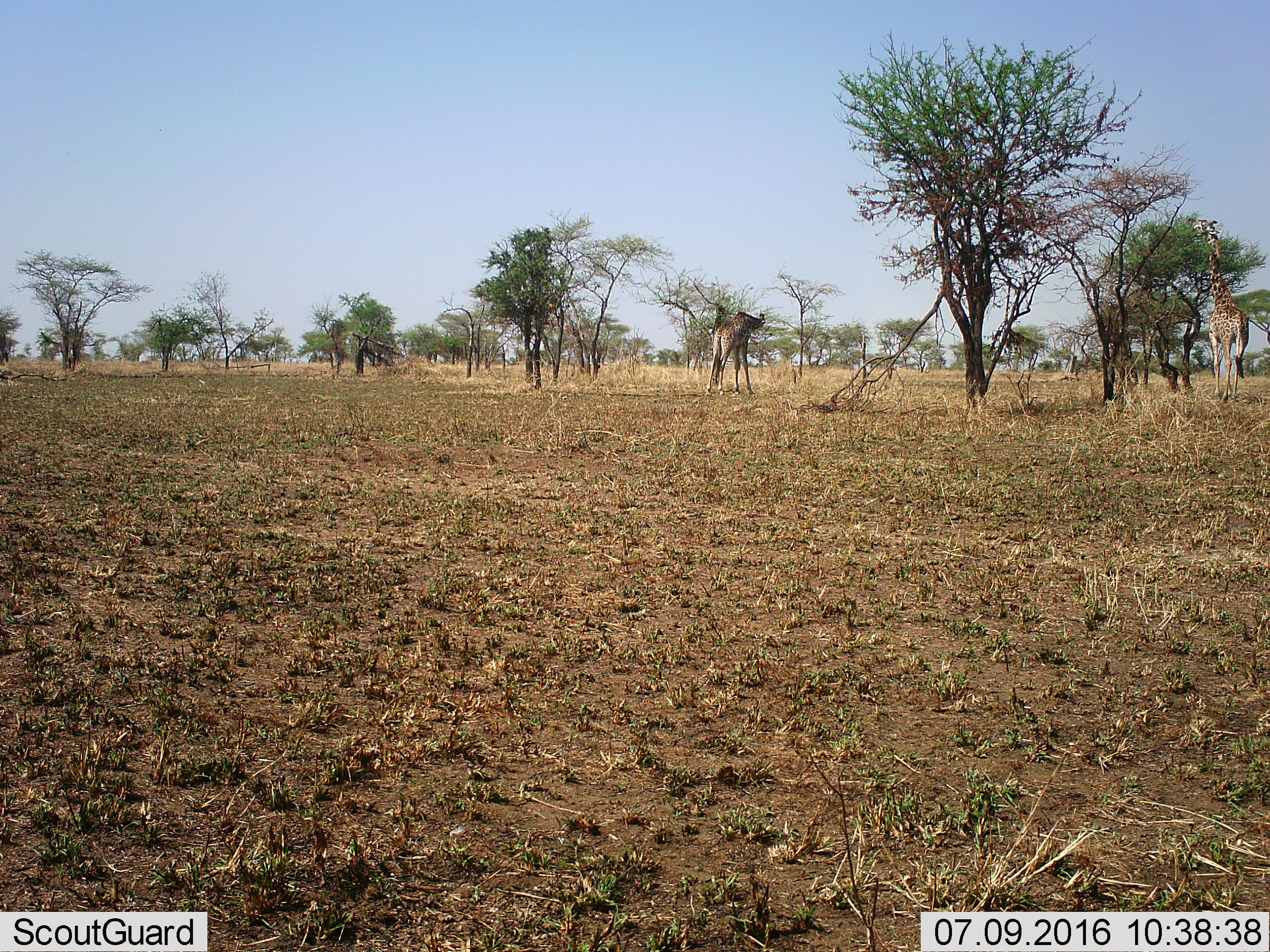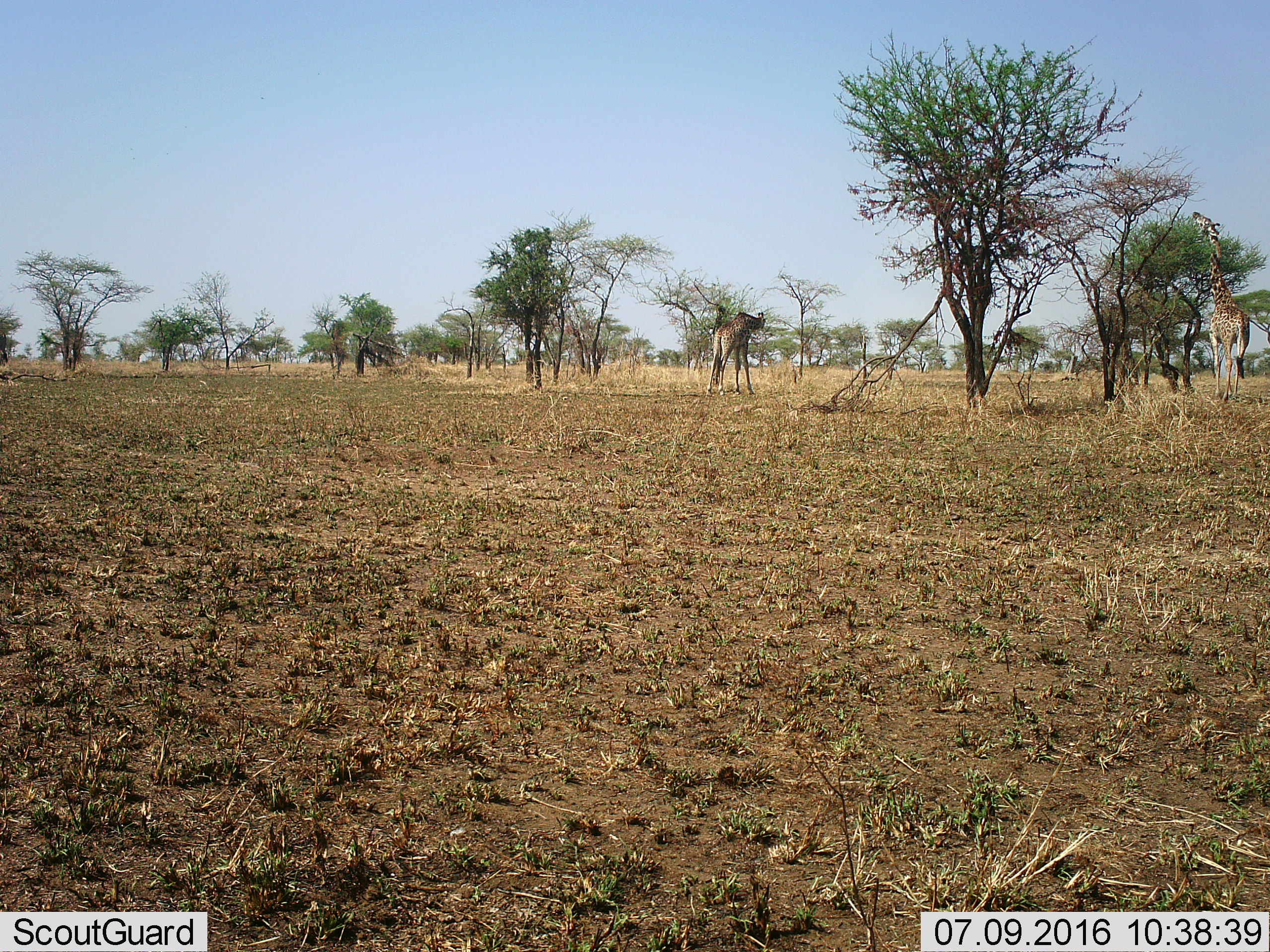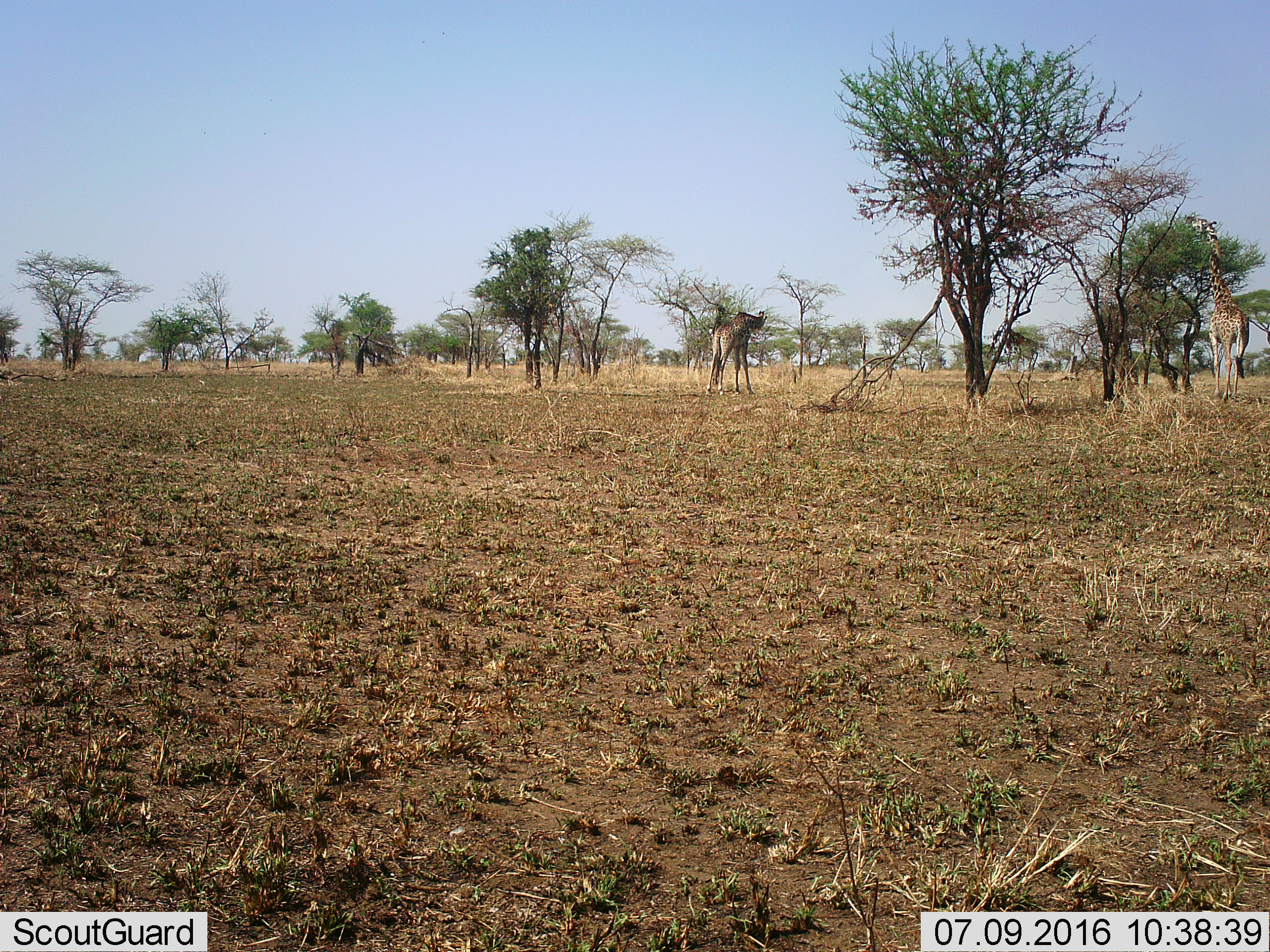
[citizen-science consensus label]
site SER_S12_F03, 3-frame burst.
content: unidentified animal